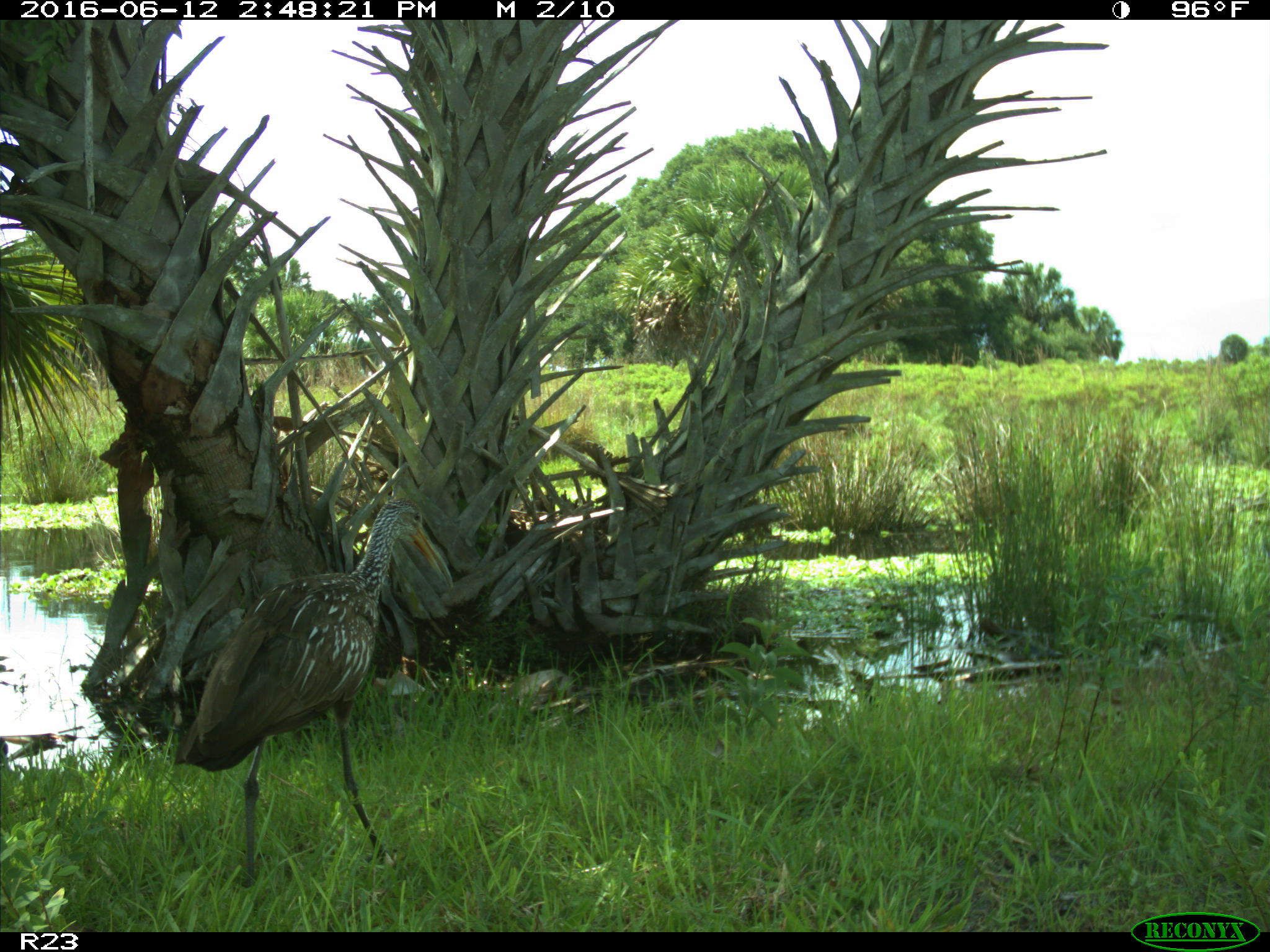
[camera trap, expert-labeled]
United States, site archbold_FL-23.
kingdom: Animalia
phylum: Chordata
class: Aves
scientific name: Aves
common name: birds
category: unidentified bird